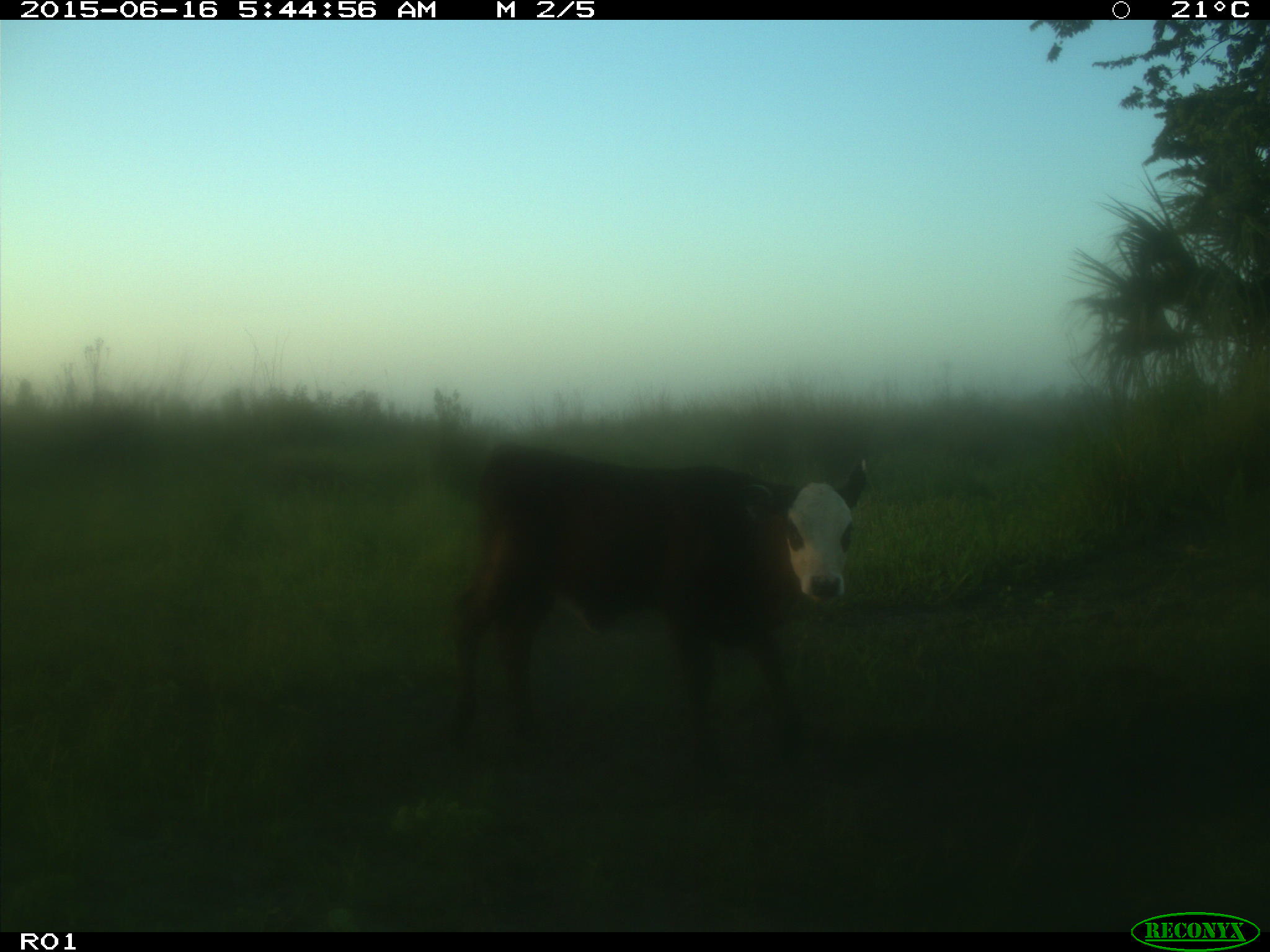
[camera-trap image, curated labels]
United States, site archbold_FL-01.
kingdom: Animalia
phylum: Chordata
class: Mammalia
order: Artiodactyla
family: Bovidae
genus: Bos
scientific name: Bos taurus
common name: domestic cow